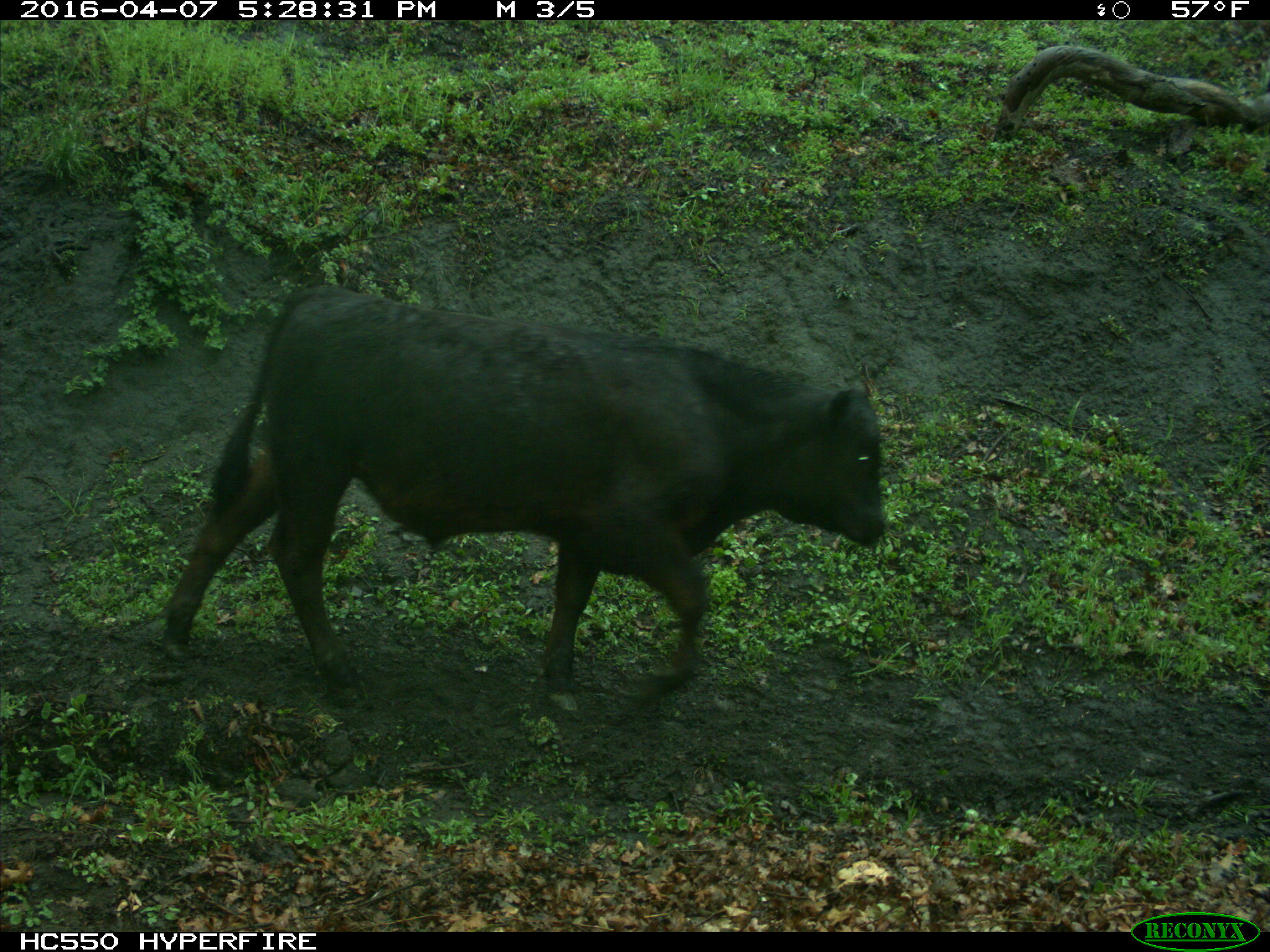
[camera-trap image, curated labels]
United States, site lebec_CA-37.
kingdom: Animalia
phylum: Chordata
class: Mammalia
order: Artiodactyla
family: Bovidae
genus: Bos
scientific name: Bos taurus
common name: domestic cow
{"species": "Bos taurus (domestic cow)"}